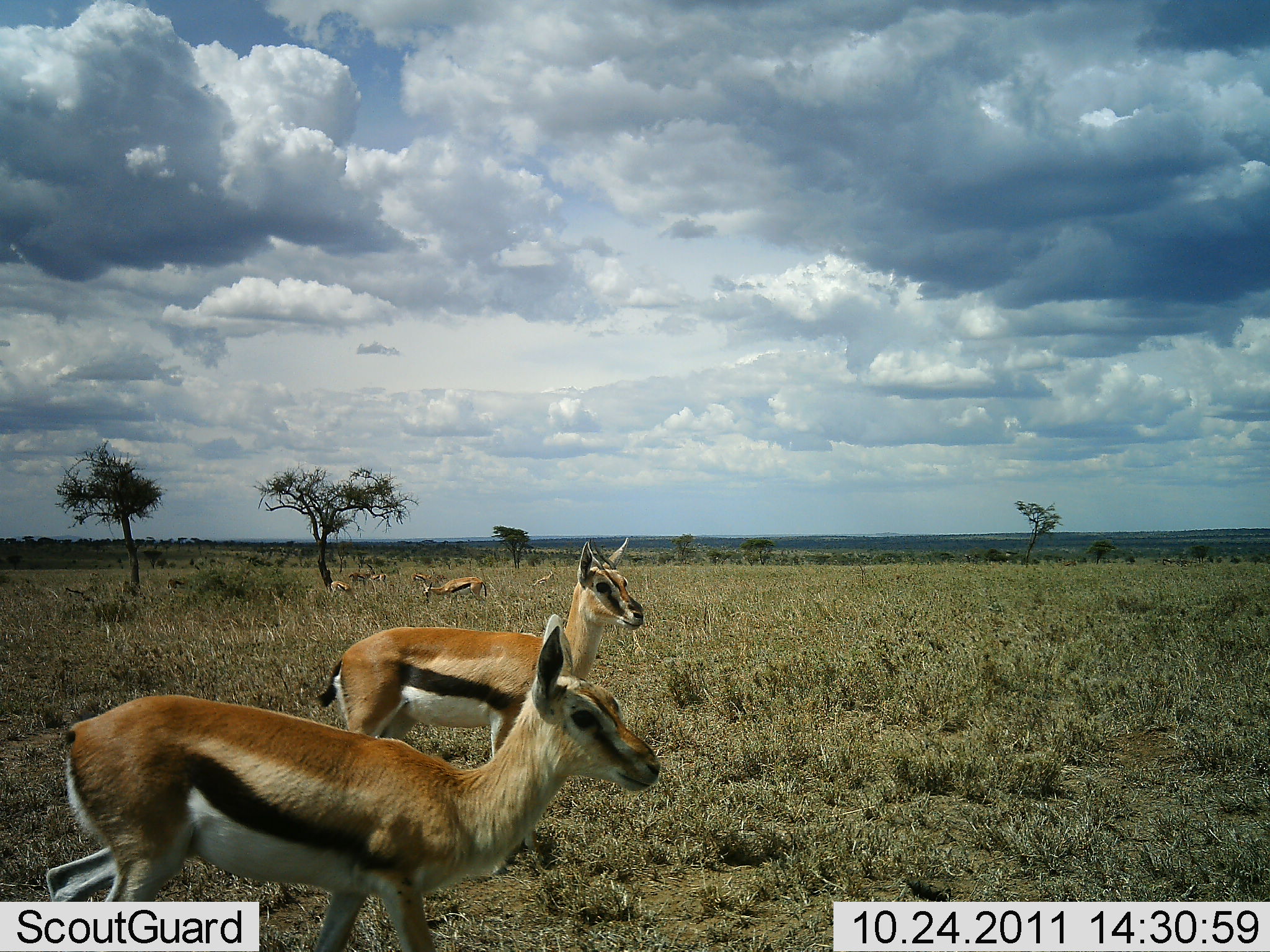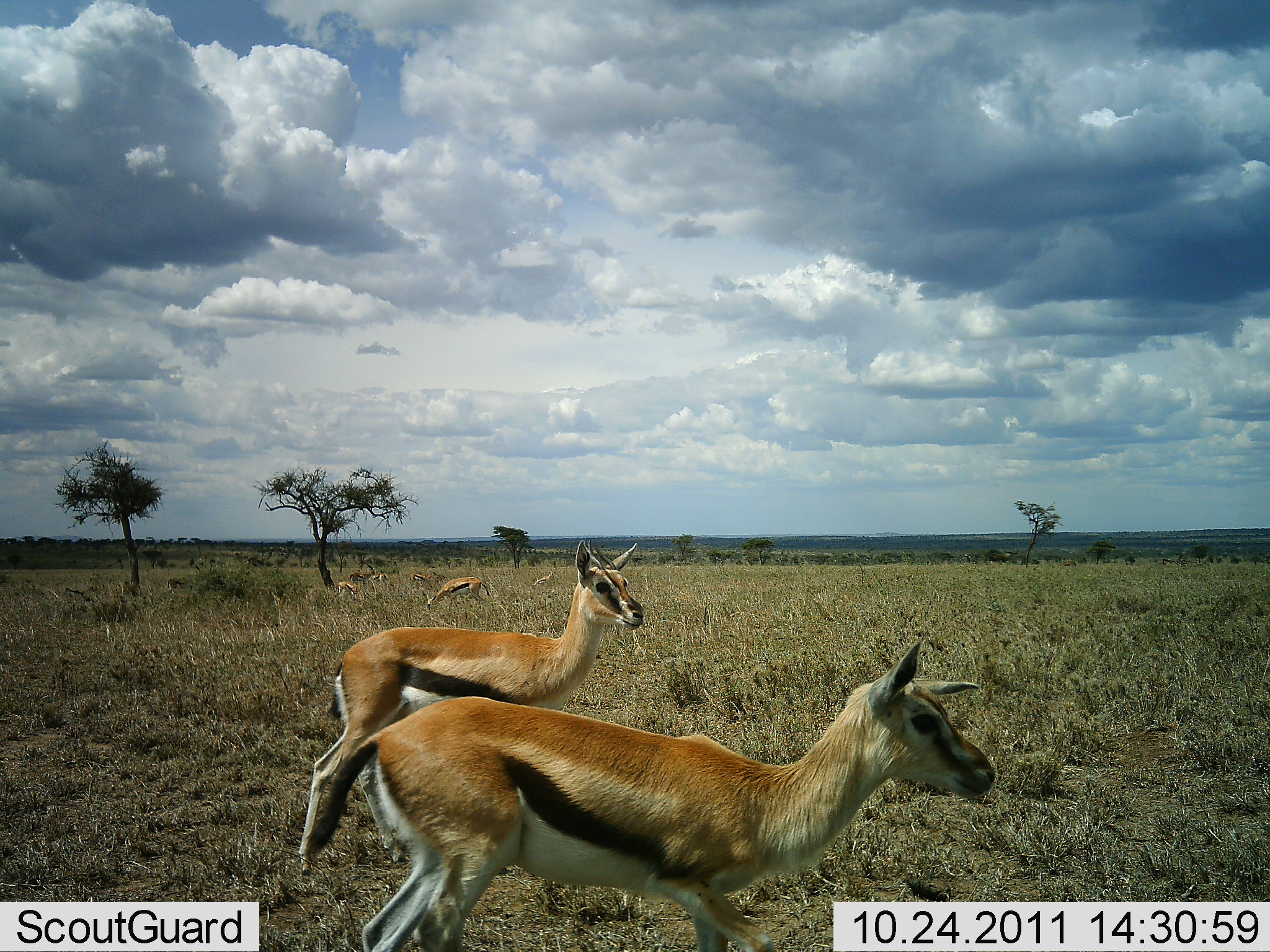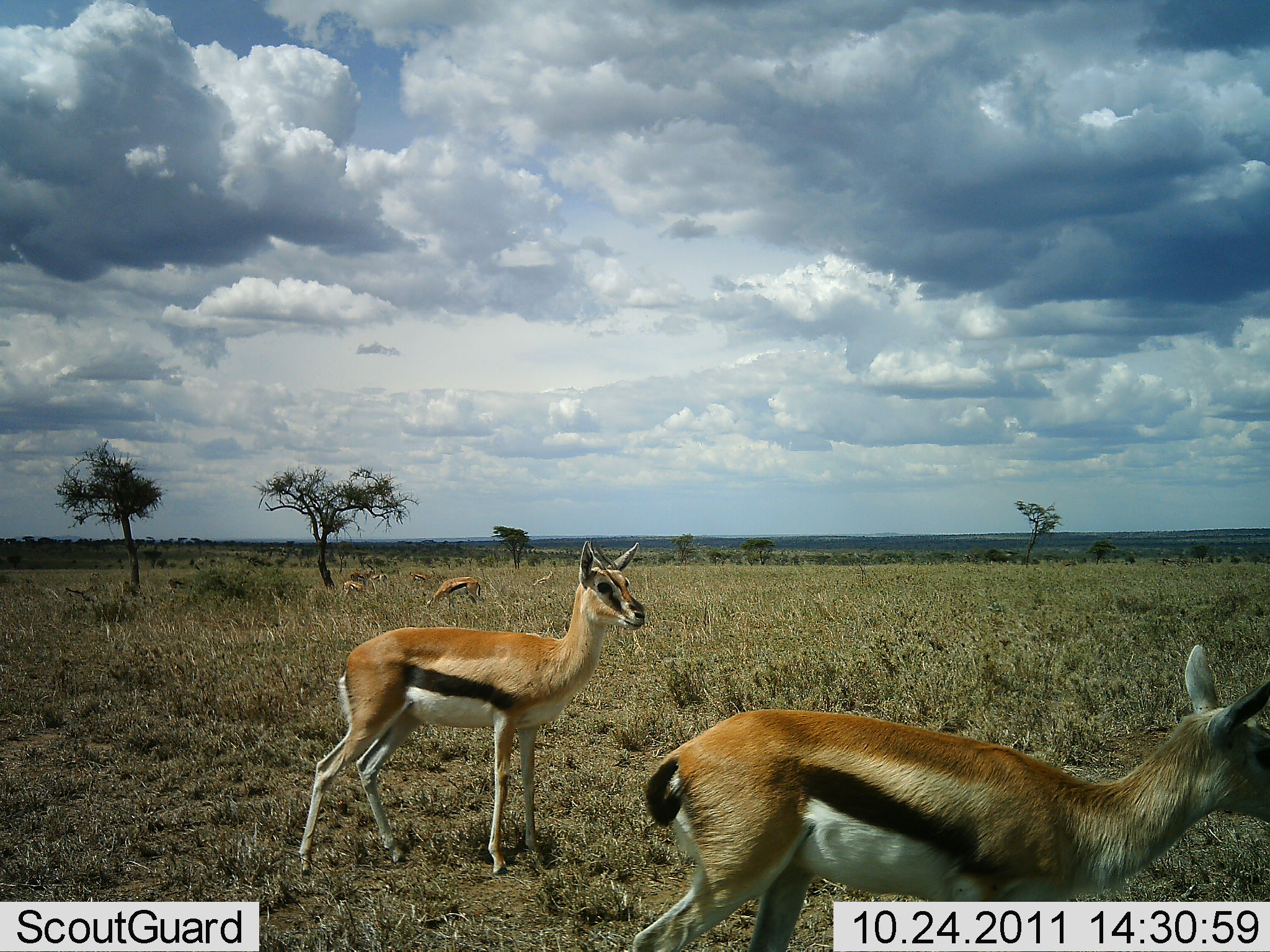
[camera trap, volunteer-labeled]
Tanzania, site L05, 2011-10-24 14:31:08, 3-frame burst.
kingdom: Animalia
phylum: Chordata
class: Mammalia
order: Artiodactyla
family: Bovidae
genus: Eudorcas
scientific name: Eudorcas thomsonii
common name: thomson's gazelle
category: gazellethomsons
Gazellethomsons (thomson's gazelle) (Eudorcas thomsonii), count 4. Behavior (volunteer vote fractions): standing 55%, resting 0%, moving 73%, interacting 0%. Young present (vote fraction): 9%. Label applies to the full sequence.